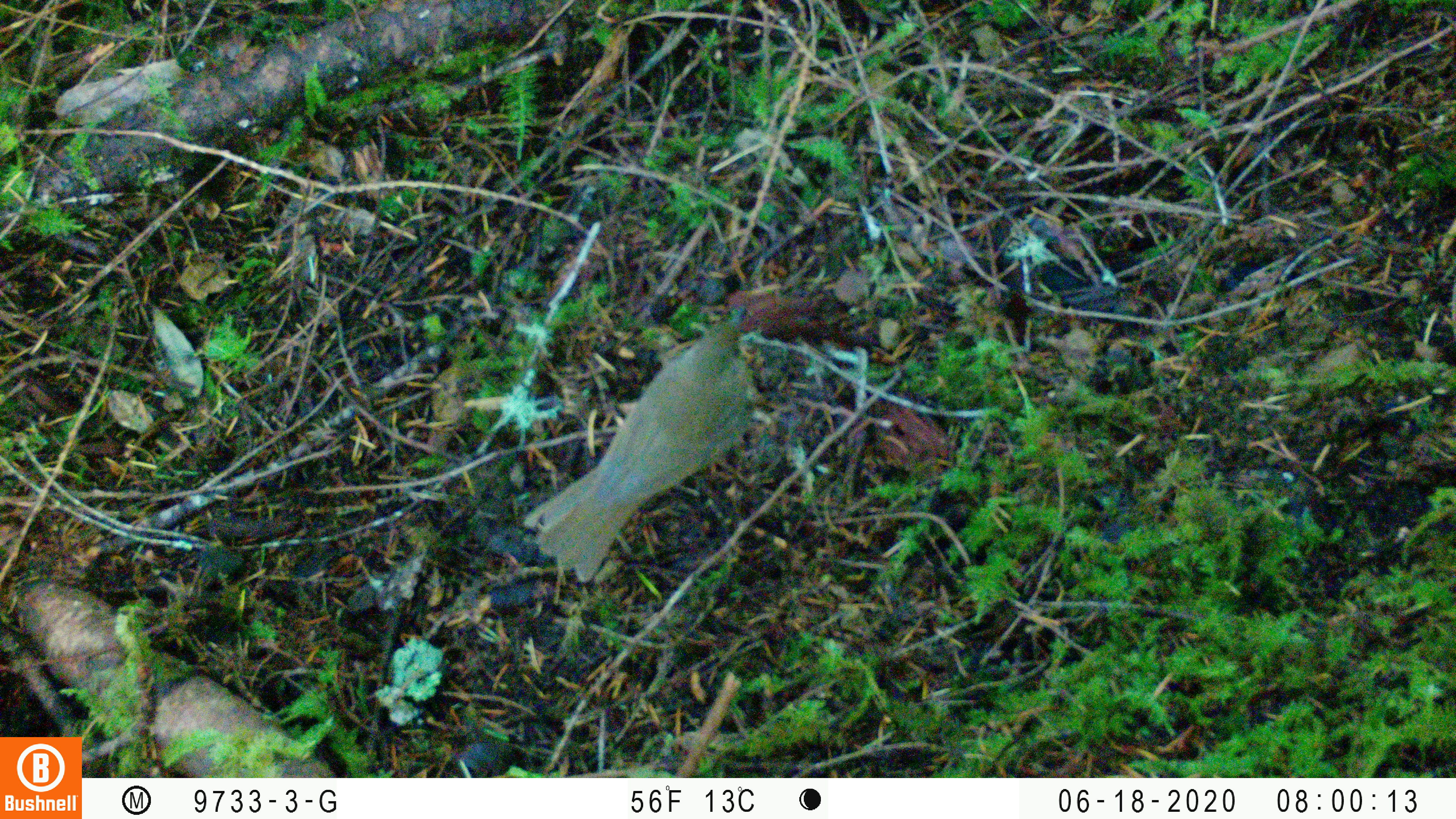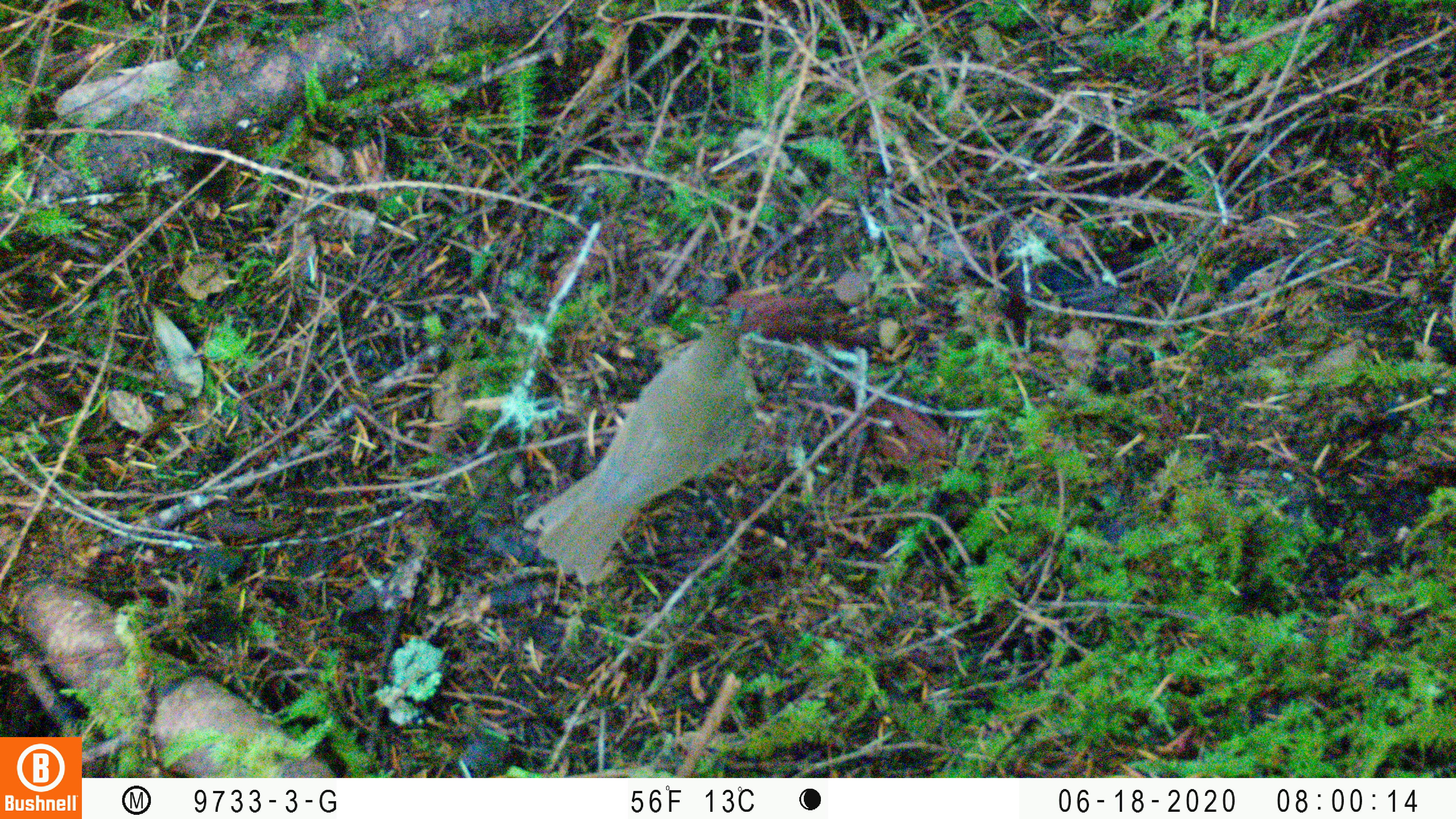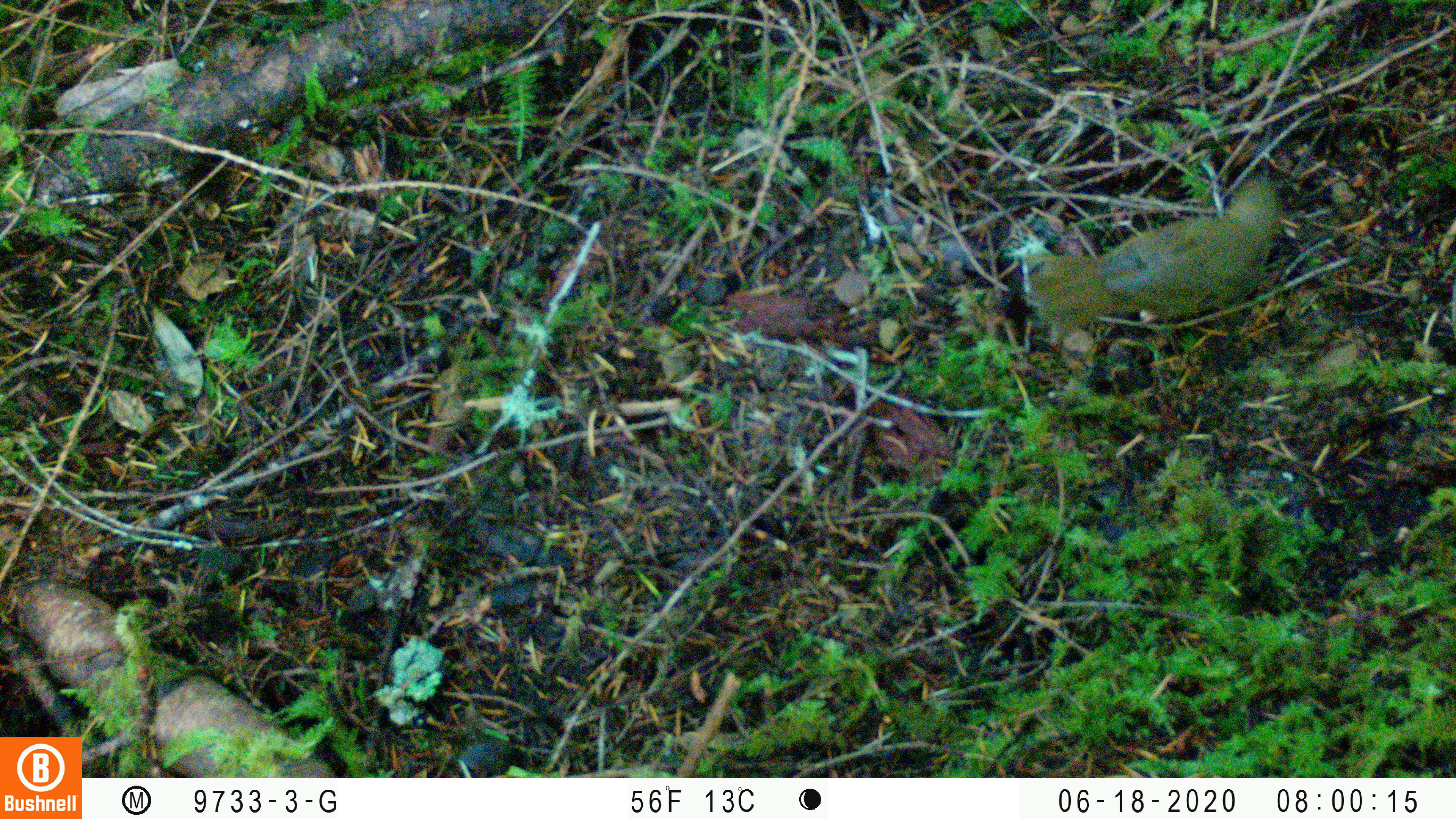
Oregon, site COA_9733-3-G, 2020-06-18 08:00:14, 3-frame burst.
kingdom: Animalia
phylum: Chordata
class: Aves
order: Passeriformes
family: Turdidae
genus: Catharus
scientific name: Catharus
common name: brown thrushes and nightingale-thrushes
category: catharus species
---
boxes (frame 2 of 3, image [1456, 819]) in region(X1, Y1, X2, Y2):
catharus species: region(526, 307, 755, 592)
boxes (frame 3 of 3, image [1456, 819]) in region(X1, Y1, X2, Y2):
catharus species: region(1024, 169, 1279, 326)